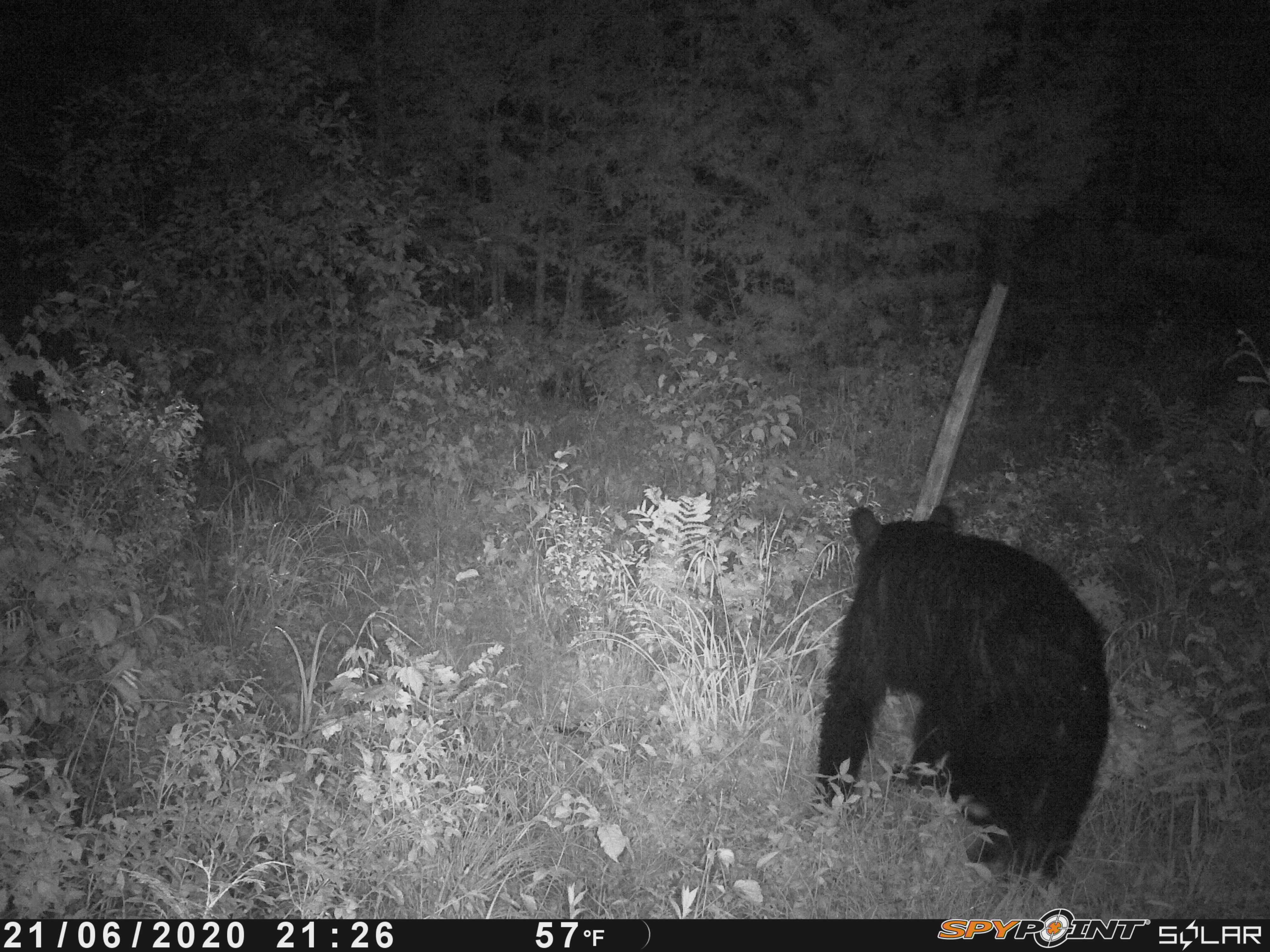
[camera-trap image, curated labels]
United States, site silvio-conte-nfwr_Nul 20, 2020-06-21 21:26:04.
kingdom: Animalia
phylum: Chordata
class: Mammalia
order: Carnivora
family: Ursidae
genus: Ursus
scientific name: Ursus americanus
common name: black bear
Black bear (Ursus americanus).